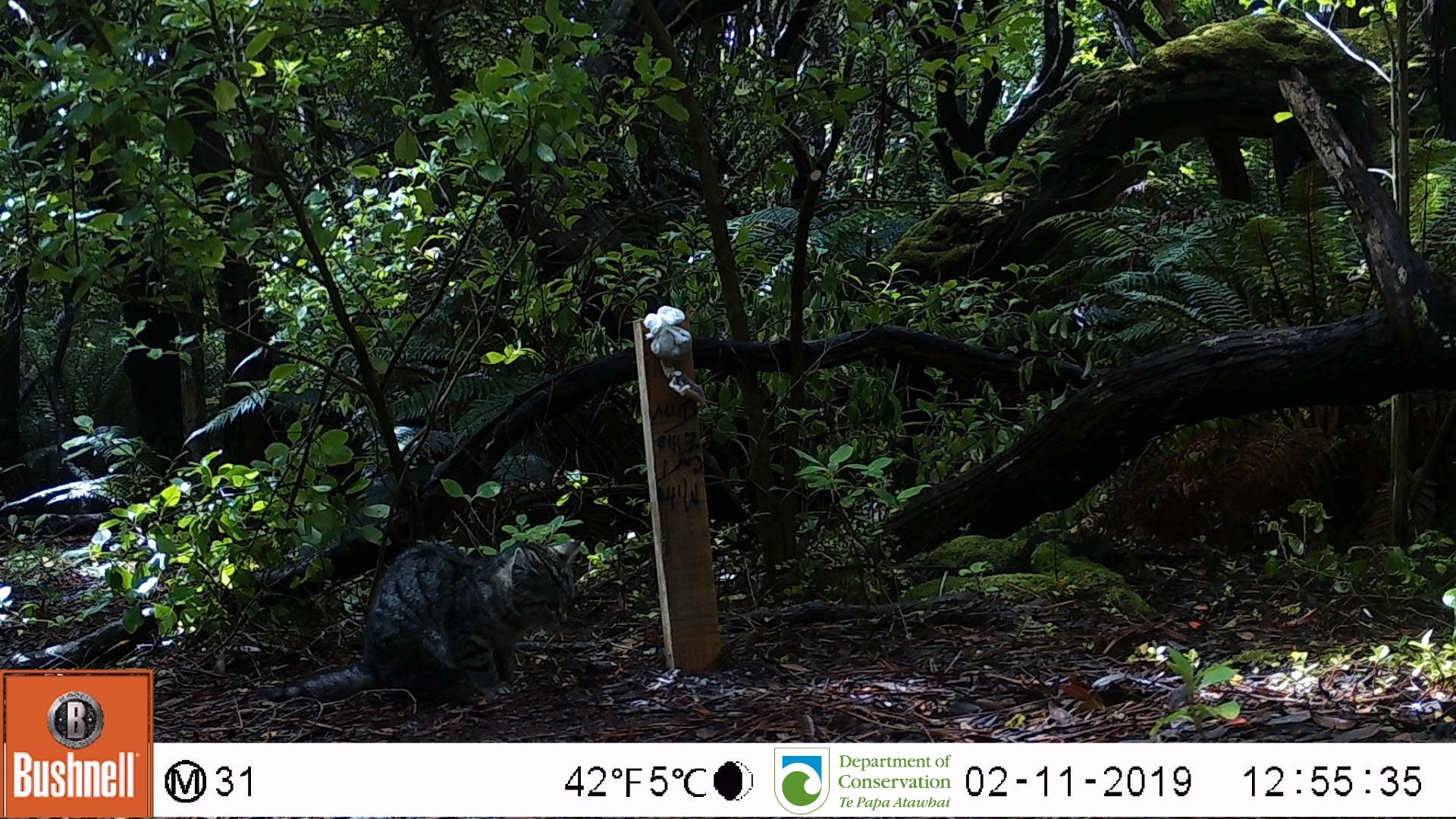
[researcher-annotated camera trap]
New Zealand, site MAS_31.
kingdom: Animalia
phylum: Chordata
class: Mammalia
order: Carnivora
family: Felidae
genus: Felis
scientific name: Felis catus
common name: domestic cat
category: cat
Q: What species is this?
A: Cat (domestic cat) (Felis catus).